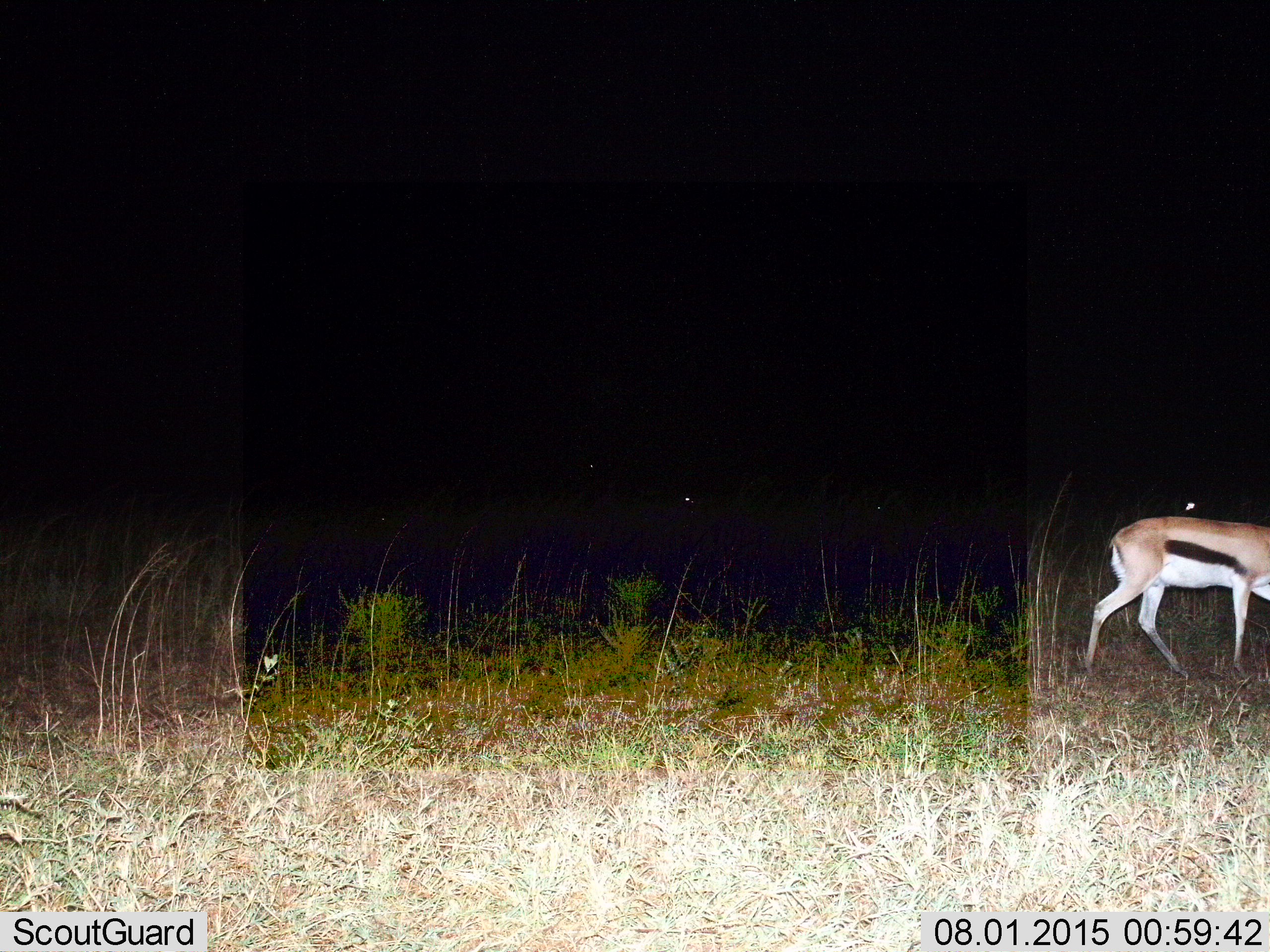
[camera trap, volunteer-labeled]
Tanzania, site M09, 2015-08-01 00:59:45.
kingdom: Animalia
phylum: Chordata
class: Mammalia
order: Artiodactyla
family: Bovidae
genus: Eudorcas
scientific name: Eudorcas thomsonii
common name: thomson's gazelle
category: gazellethomsons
Gazellethomsons (thomson's gazelle) (Eudorcas thomsonii), count 1. Behavior (volunteer vote fractions): standing 0%, resting 0%, moving 89%, interacting 0%. Young present (vote fraction): 0%. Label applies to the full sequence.